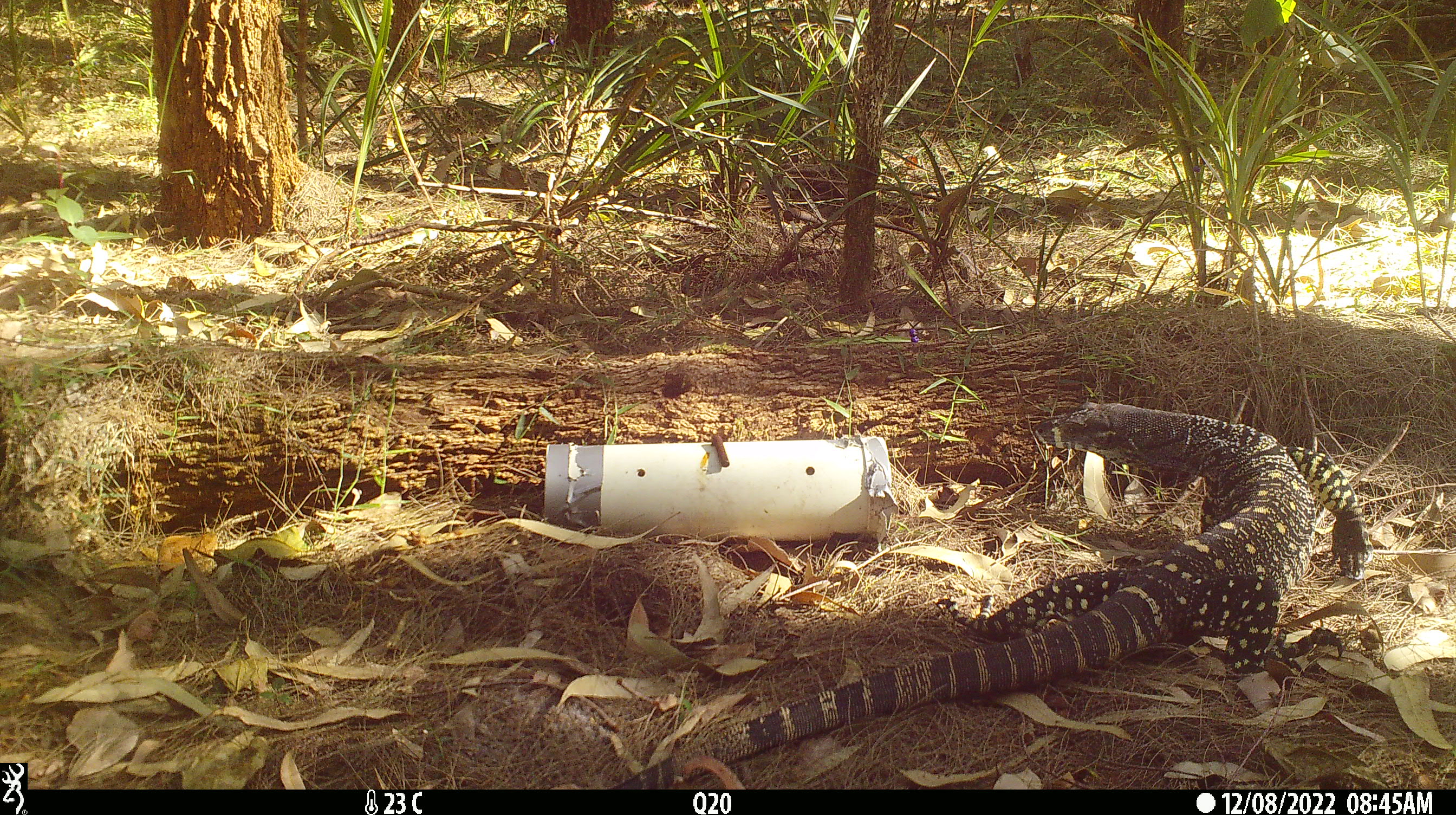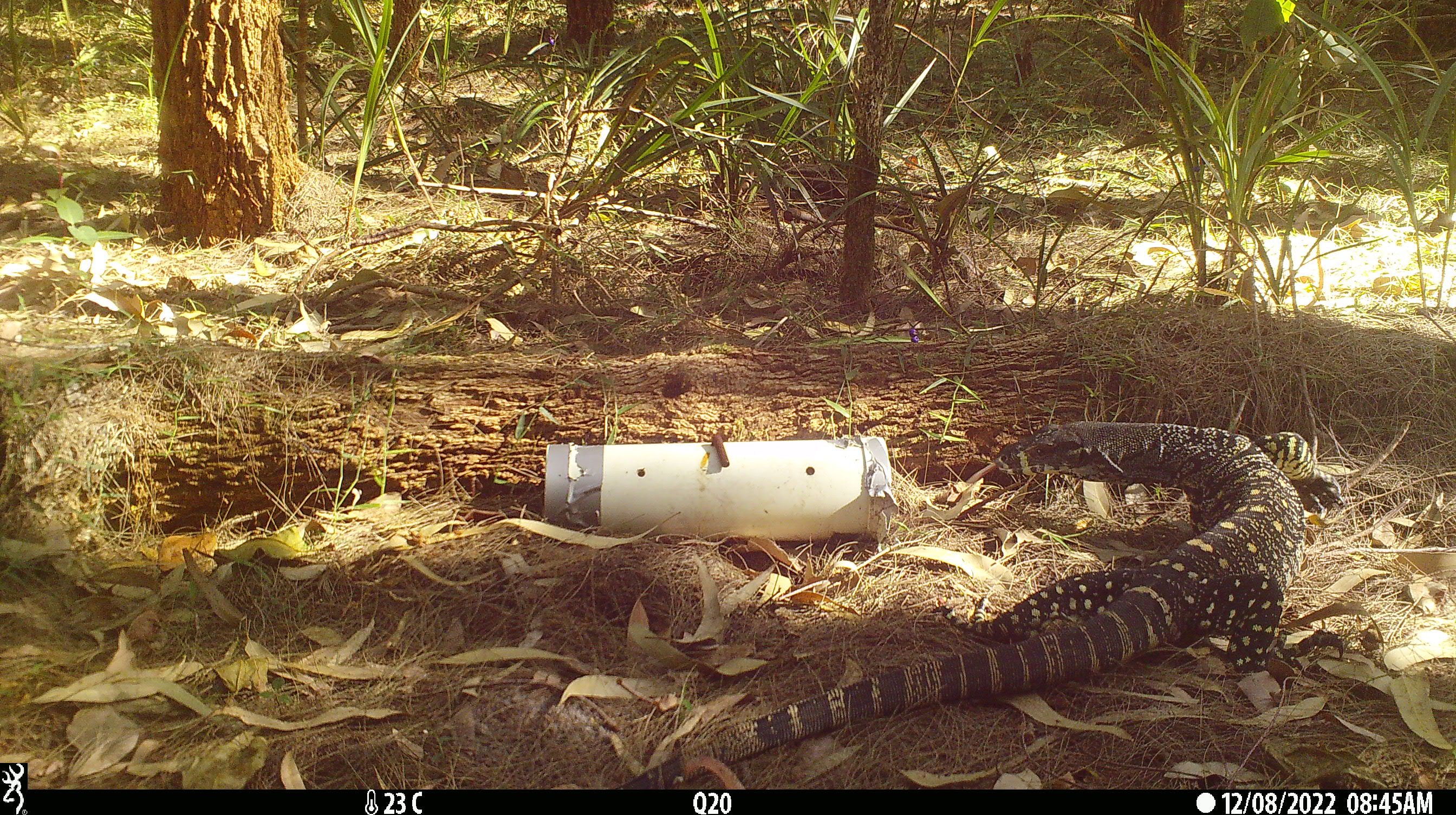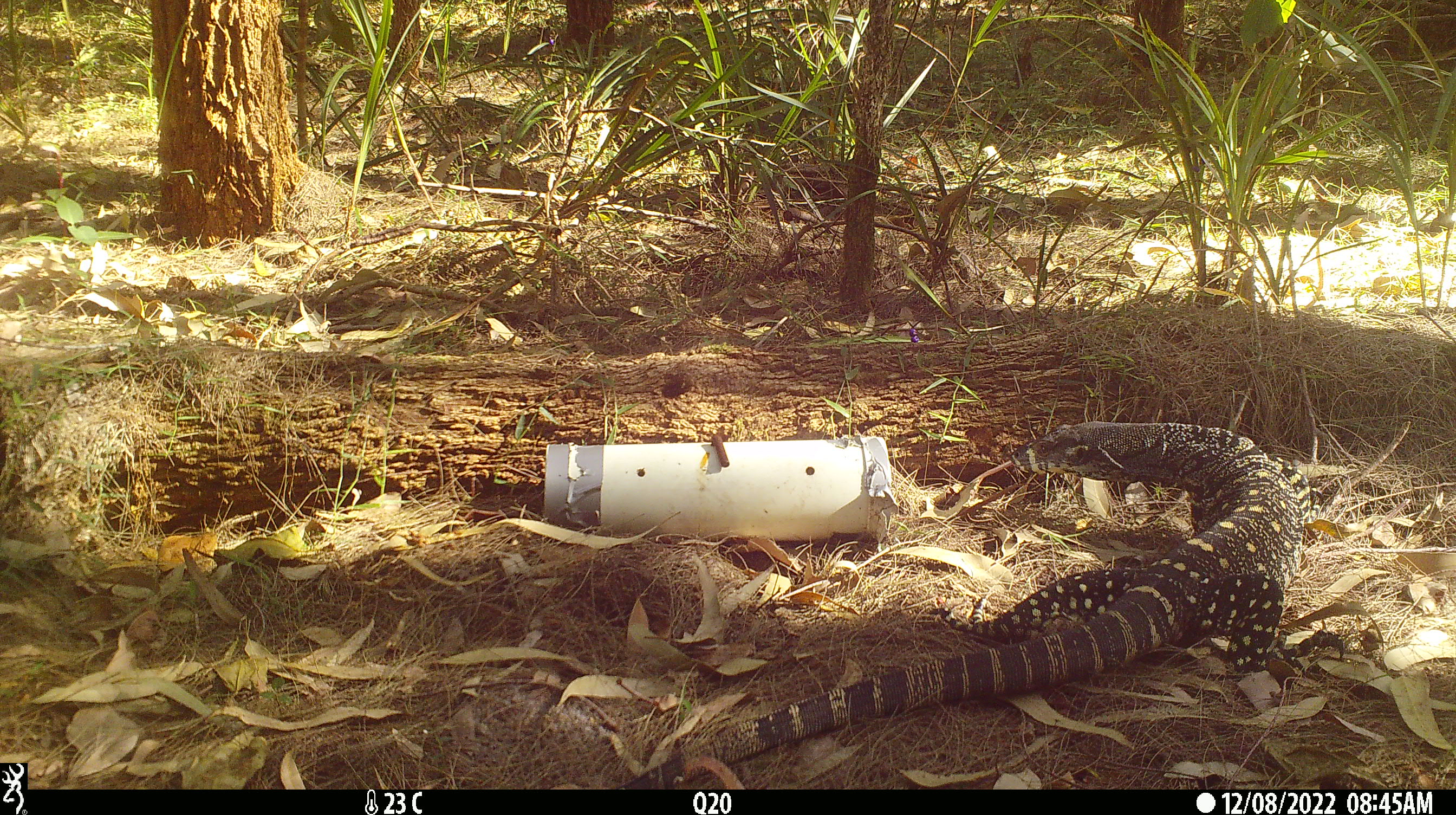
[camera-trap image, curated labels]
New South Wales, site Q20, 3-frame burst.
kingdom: Animalia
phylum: Chordata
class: Reptilia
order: Squamata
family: Varanidae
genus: Varanus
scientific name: Varanus varius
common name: lace monitor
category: goanna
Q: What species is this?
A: Goanna (lace monitor) (Varanus varius).